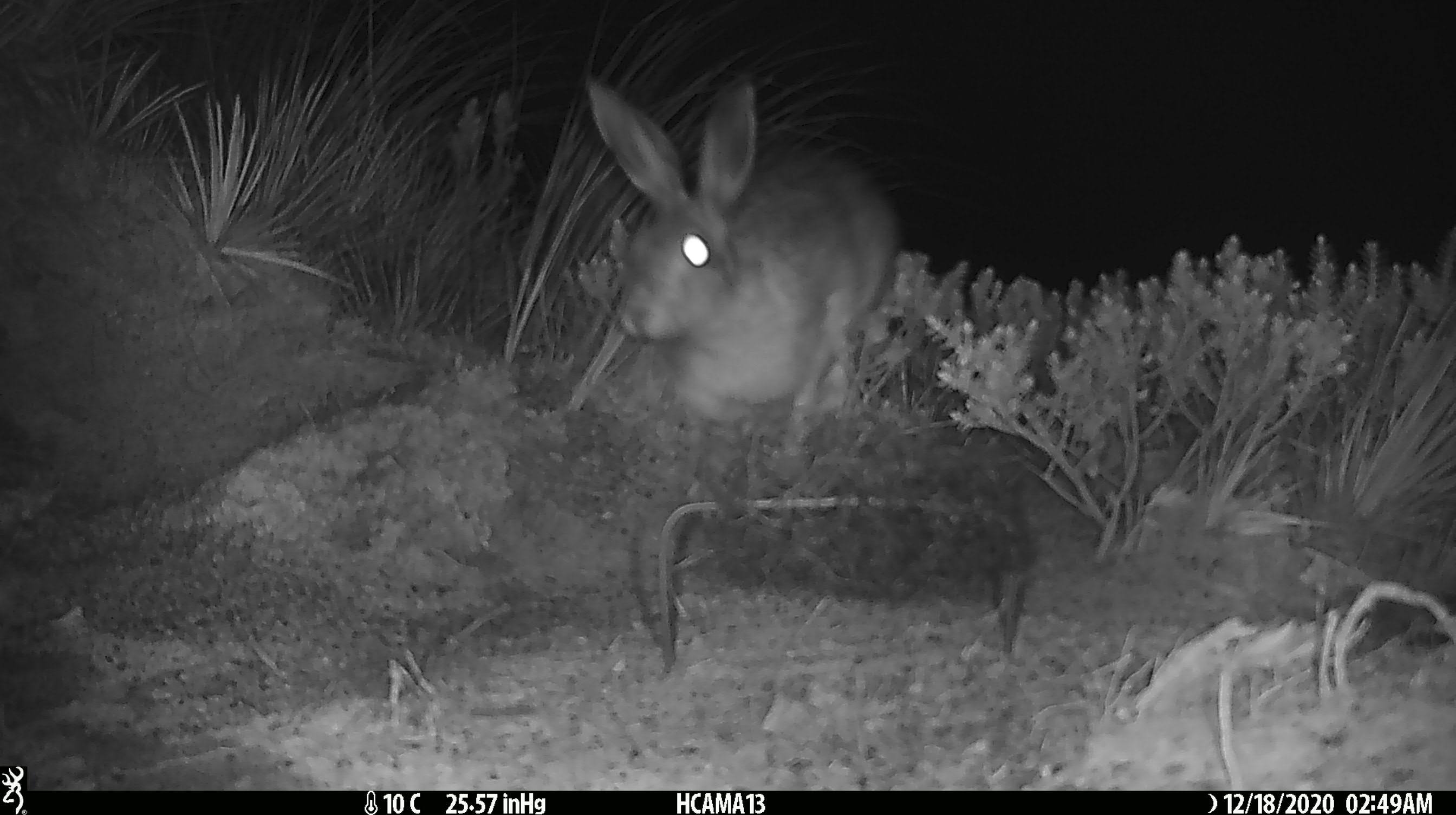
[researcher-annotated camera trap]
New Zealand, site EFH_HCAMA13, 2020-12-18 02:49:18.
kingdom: Animalia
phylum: Chordata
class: Mammalia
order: Lagomorpha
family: Leporidae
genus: Lepus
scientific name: Lepus europaeus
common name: brown hare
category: hare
Hare (brown hare) (Lepus europaeus).